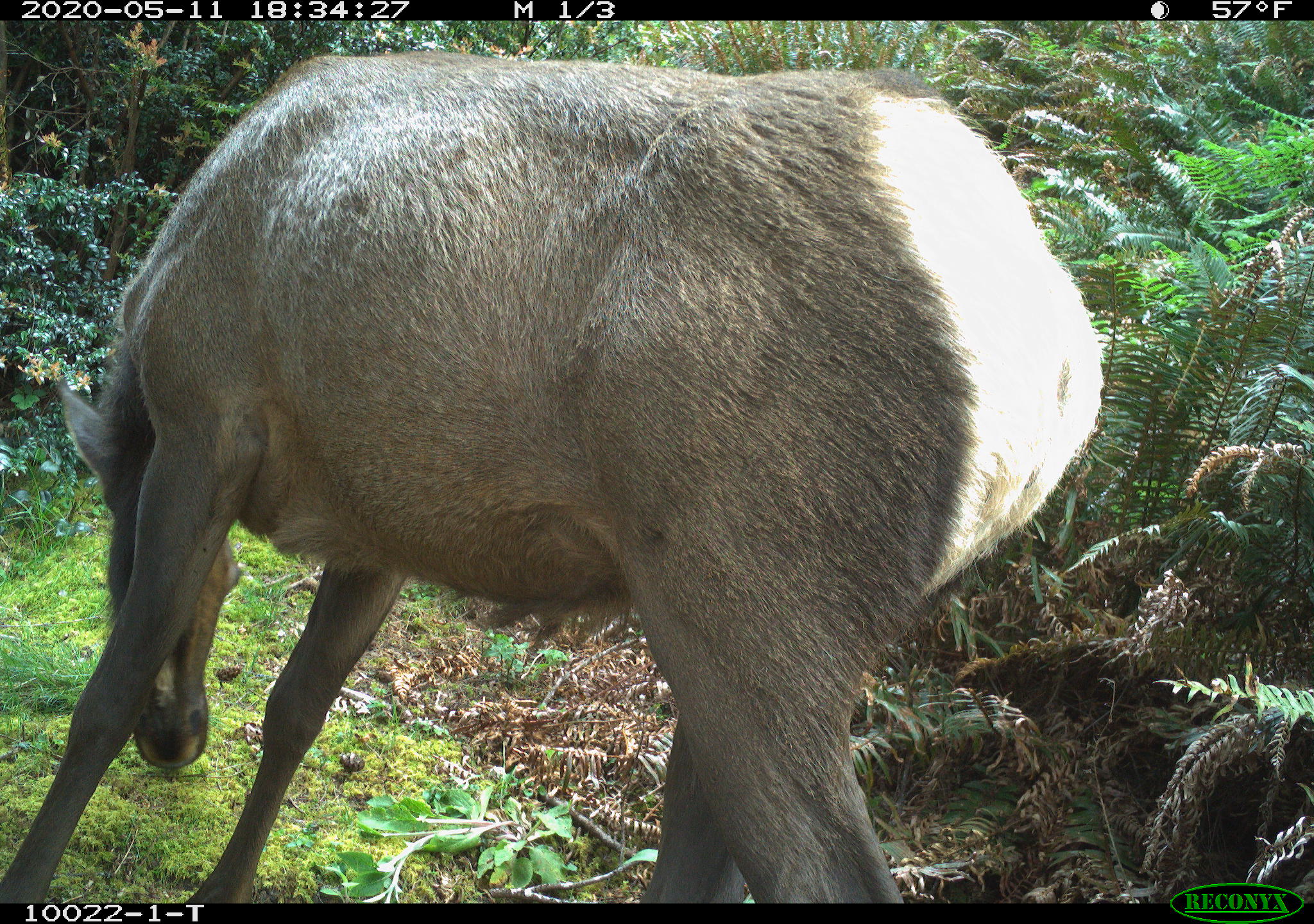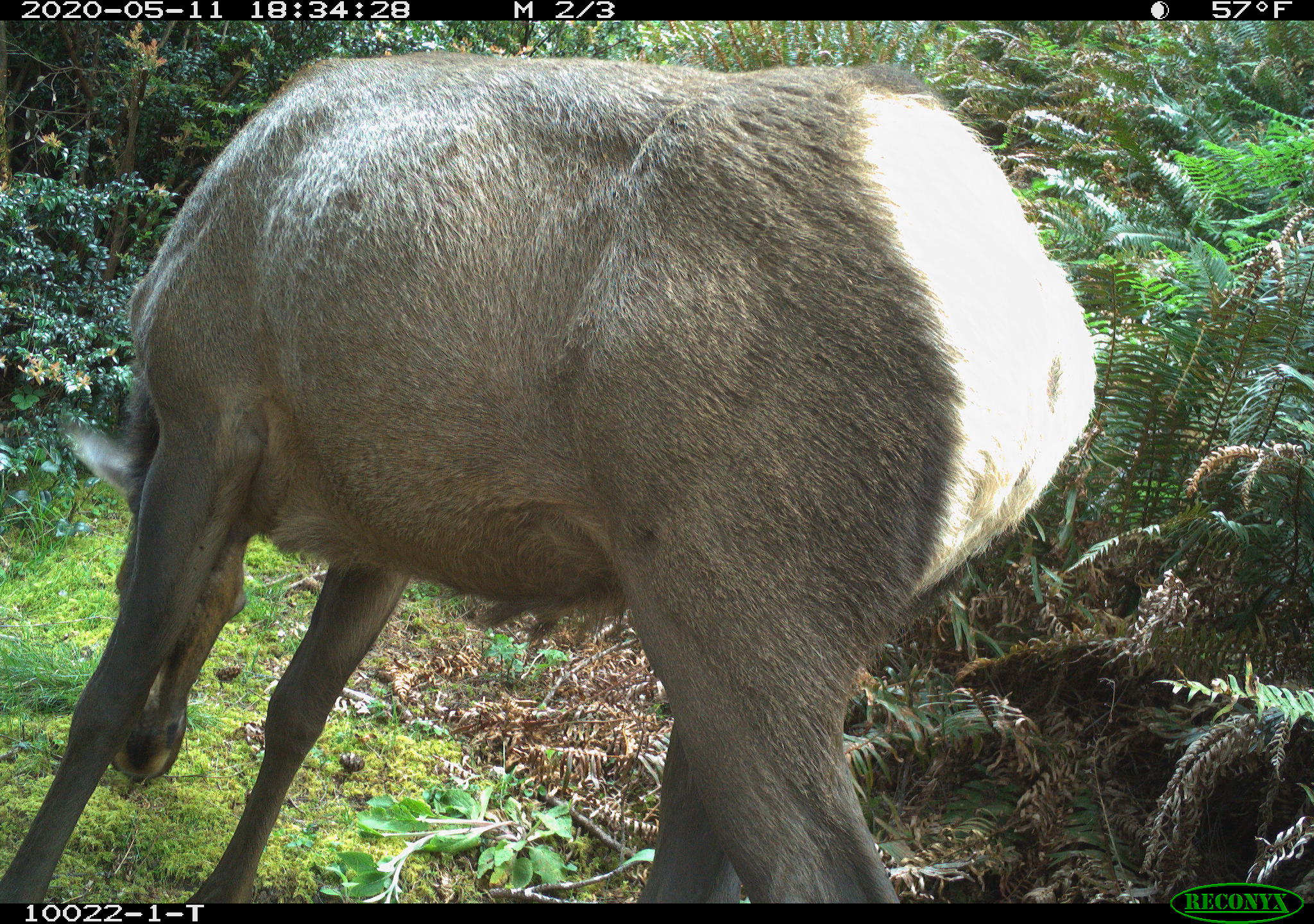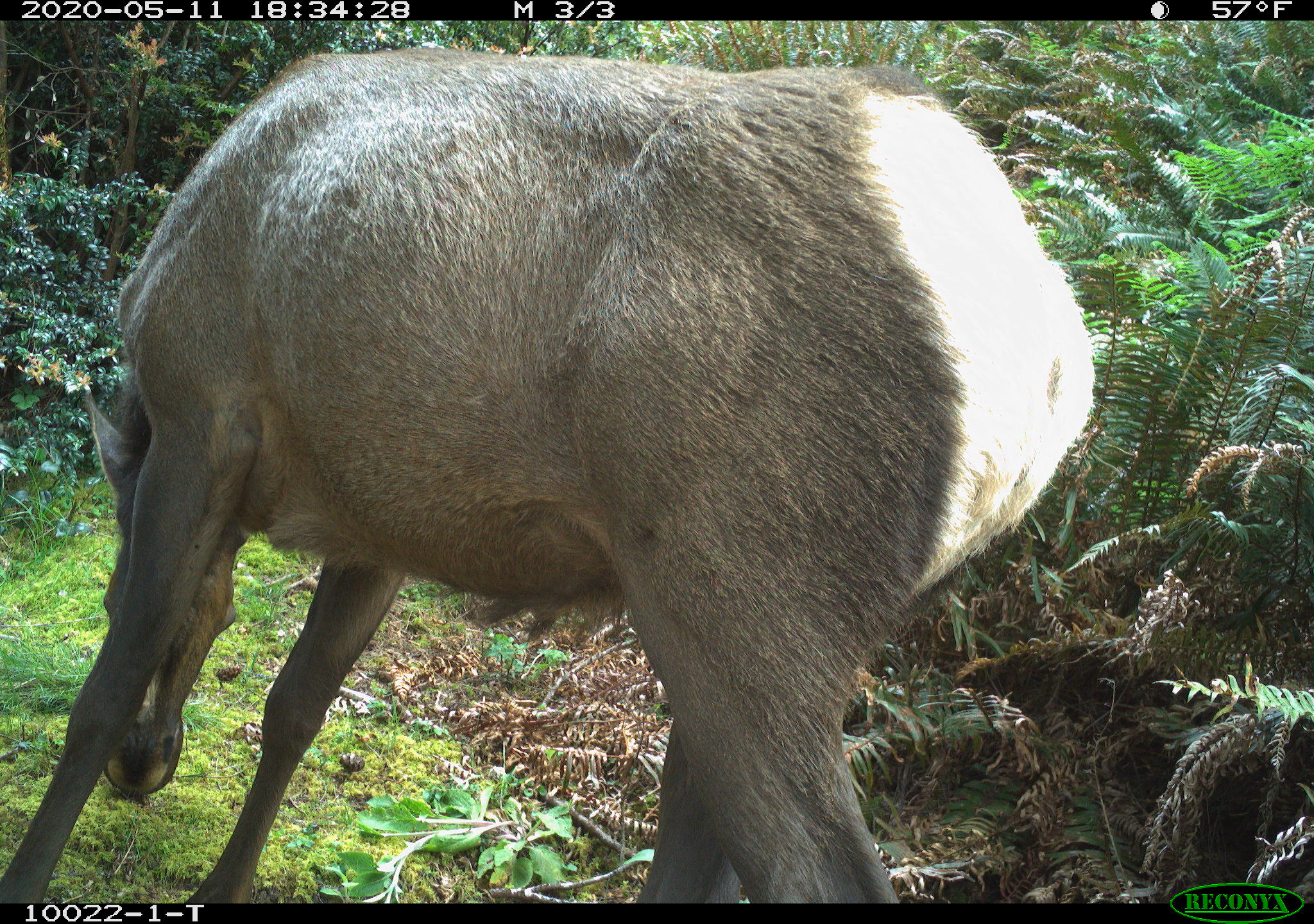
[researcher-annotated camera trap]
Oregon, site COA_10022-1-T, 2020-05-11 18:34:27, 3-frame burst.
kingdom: Animalia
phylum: Chordata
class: Mammalia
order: Artiodactyla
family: Cervidae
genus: Cervus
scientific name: Cervus canadensis roosevelti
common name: roosevelt elk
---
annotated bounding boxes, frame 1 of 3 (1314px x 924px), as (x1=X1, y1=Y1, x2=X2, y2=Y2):
roosevelt elk: (x1=7, y1=48, x2=1110, y2=890)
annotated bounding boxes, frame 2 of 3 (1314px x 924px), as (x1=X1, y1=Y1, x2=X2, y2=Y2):
roosevelt elk: (x1=12, y1=39, x2=1104, y2=897)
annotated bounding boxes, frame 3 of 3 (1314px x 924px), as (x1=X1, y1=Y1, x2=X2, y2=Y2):
roosevelt elk: (x1=9, y1=39, x2=1104, y2=895)